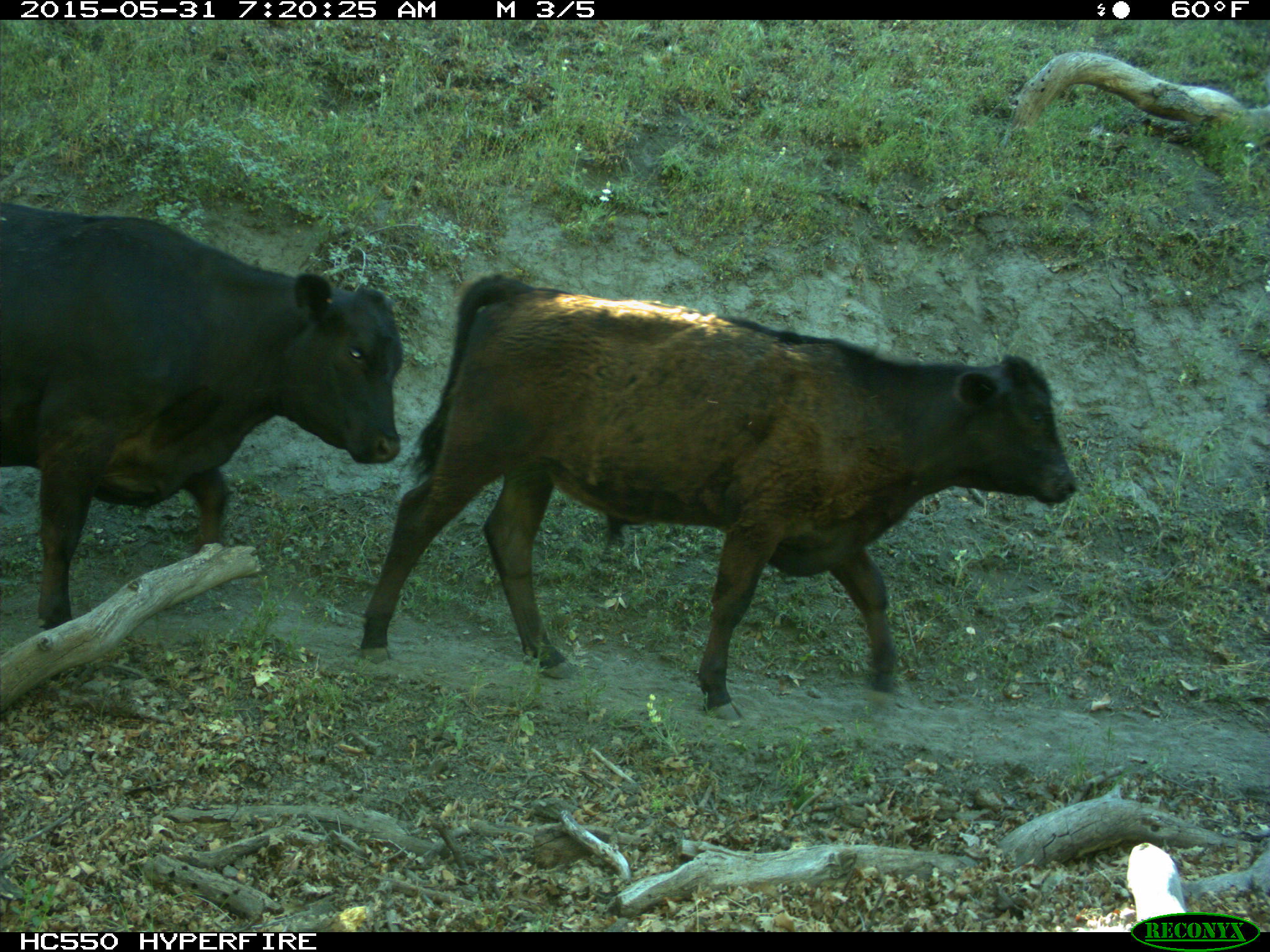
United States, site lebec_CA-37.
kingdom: Animalia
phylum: Chordata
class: Mammalia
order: Artiodactyla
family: Bovidae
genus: Bos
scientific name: Bos taurus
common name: domestic cow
Bos taurus (domestic cow).